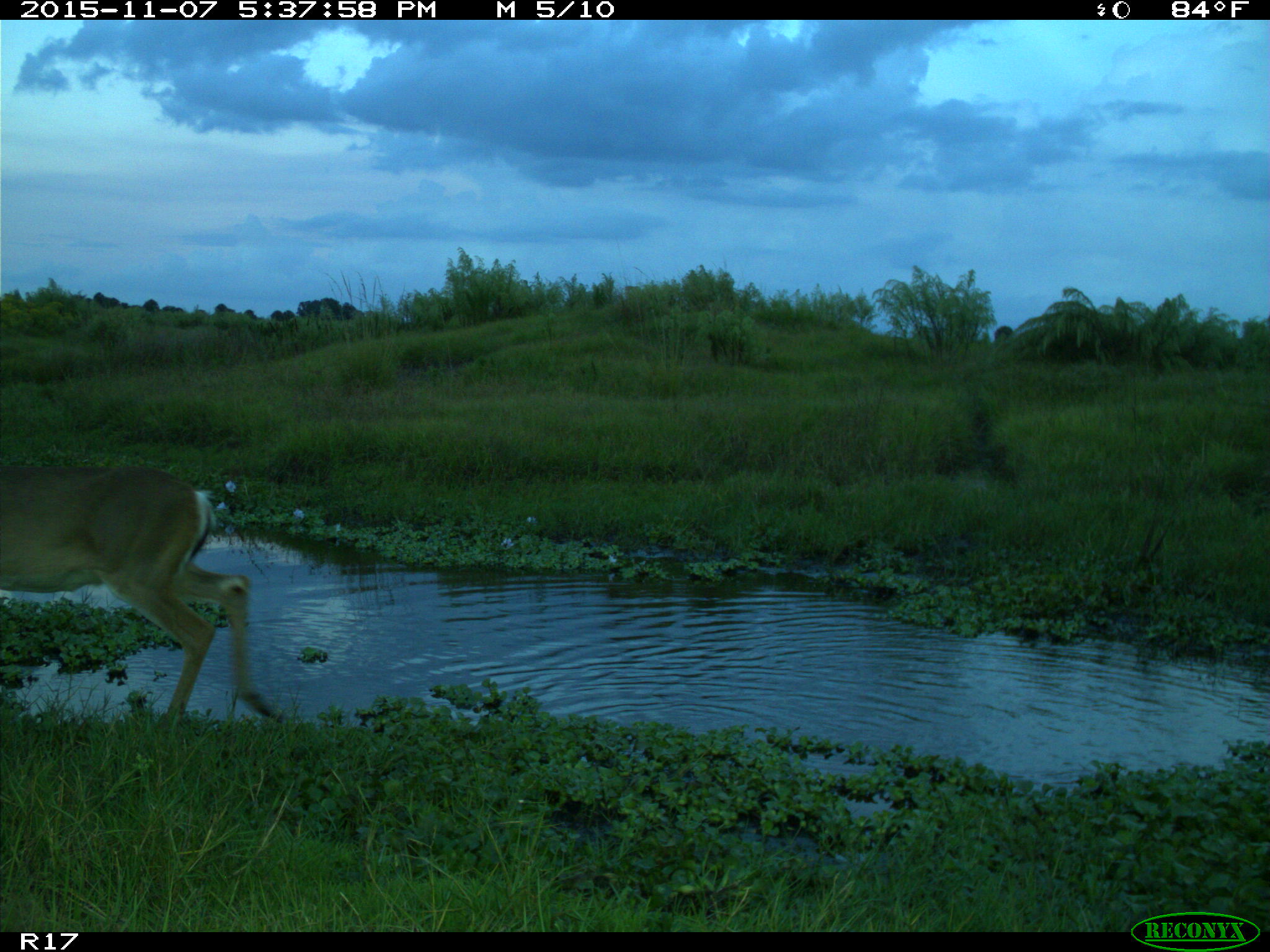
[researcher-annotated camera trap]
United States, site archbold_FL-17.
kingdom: Animalia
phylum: Chordata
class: Mammalia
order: Artiodactyla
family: Cervidae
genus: Odocoileus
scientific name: Odocoileus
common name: deer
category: unidentified deer